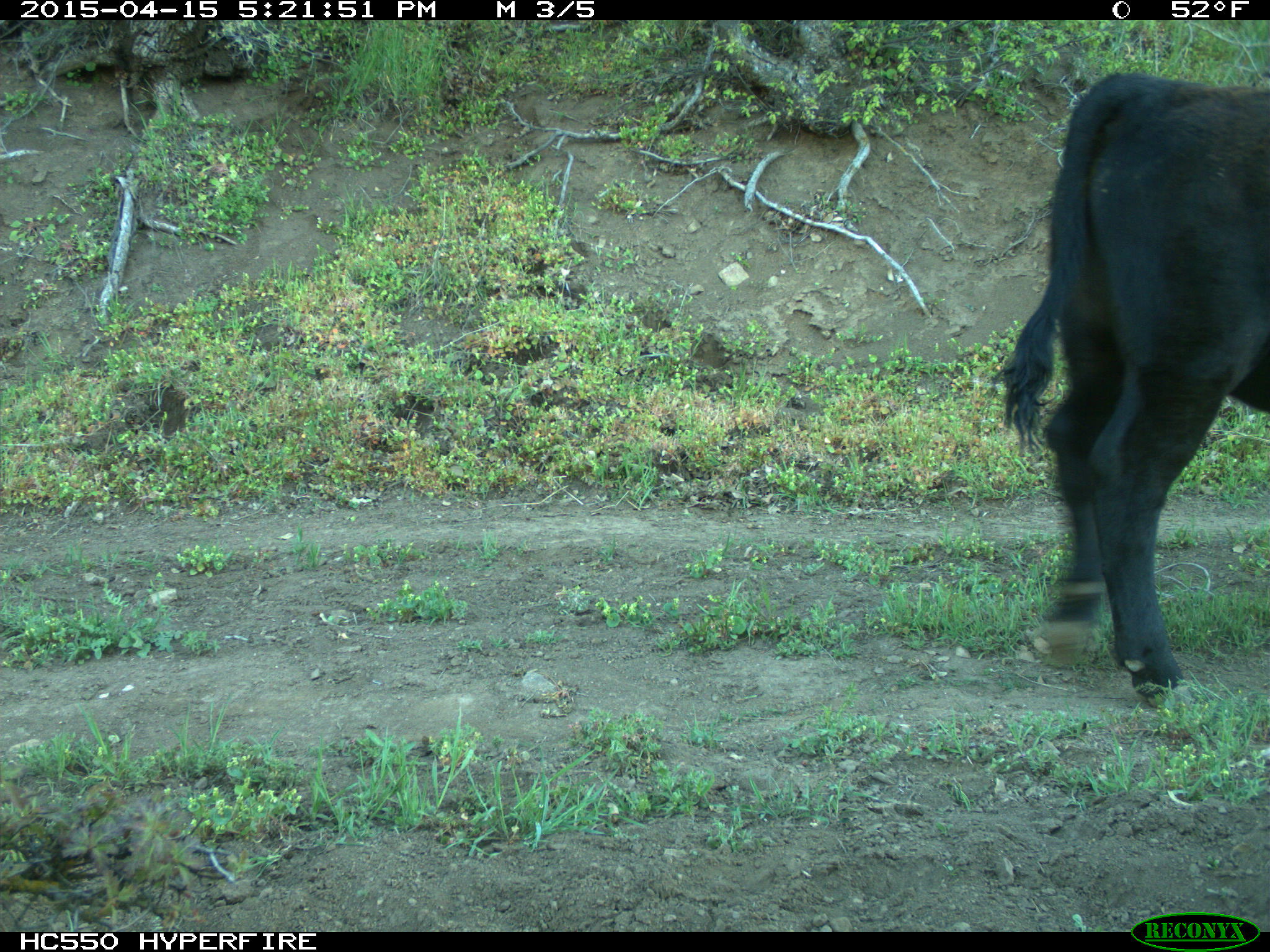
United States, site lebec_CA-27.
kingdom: Animalia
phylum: Chordata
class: Mammalia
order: Artiodactyla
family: Bovidae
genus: Bos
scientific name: Bos taurus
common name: domestic cow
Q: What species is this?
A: Bos taurus (domestic cow).